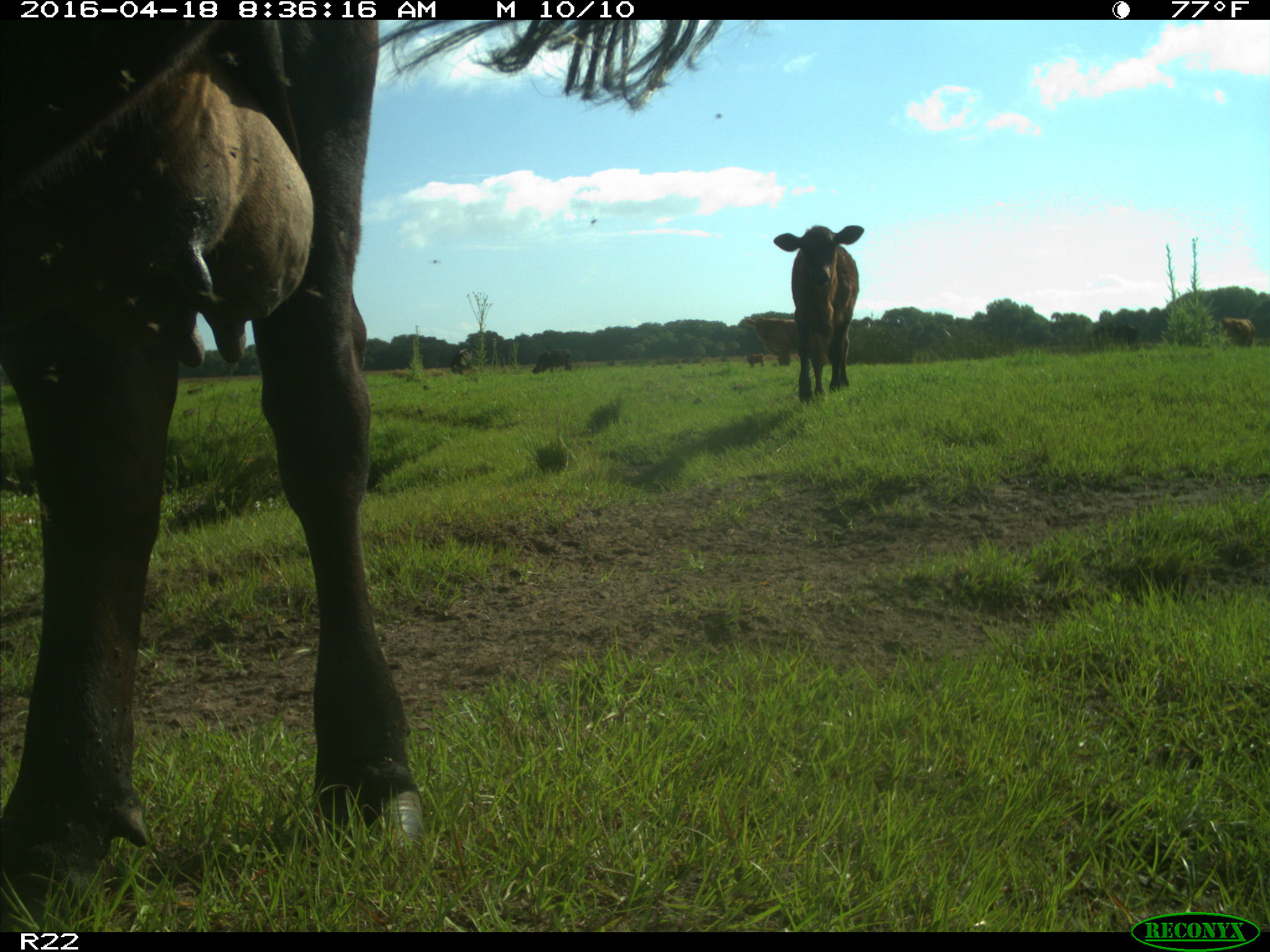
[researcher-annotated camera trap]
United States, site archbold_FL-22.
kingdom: Animalia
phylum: Chordata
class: Mammalia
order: Artiodactyla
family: Bovidae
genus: Bos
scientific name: Bos taurus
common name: domestic cow